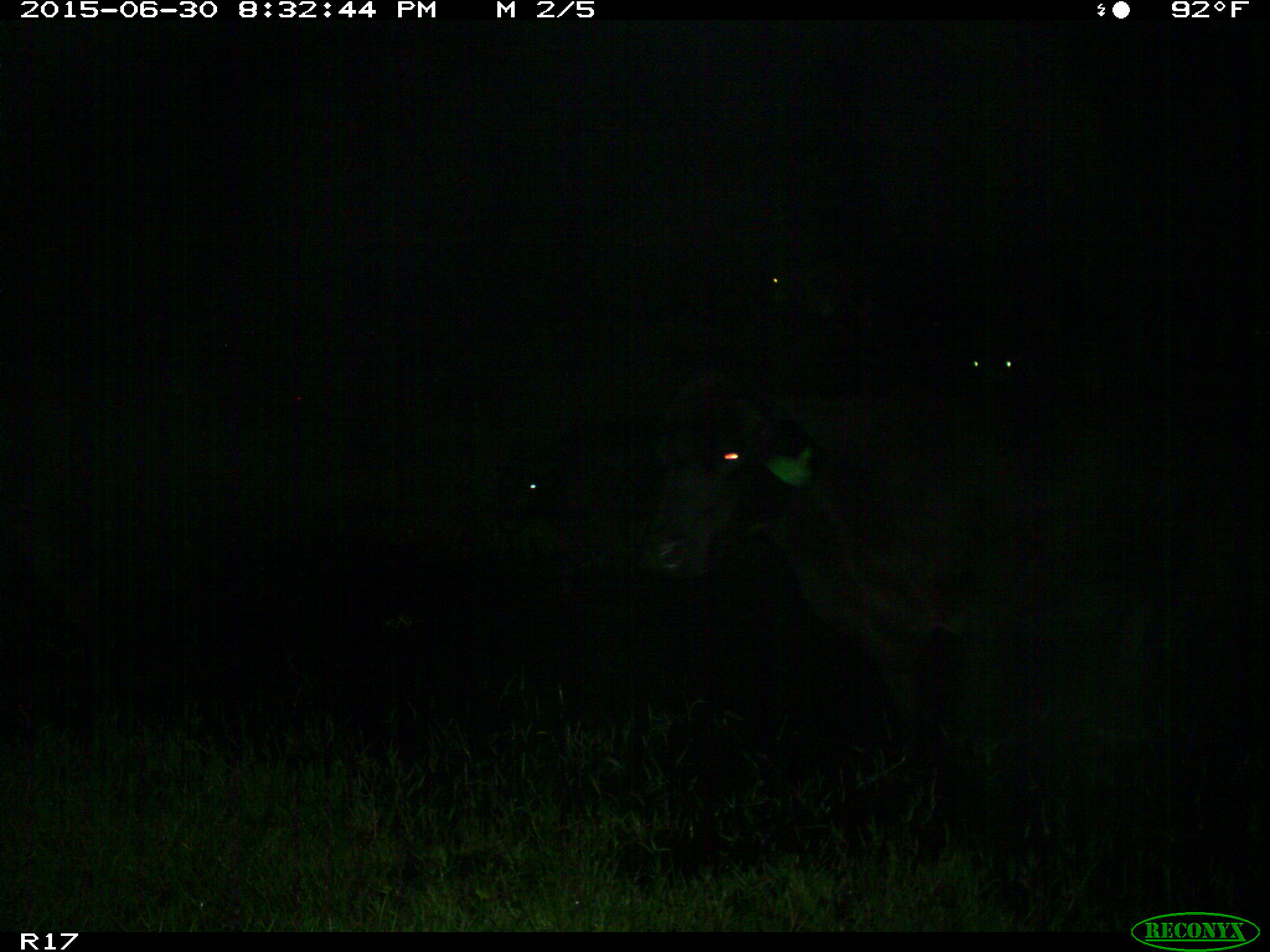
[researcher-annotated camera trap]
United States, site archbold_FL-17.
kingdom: Animalia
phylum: Chordata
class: Mammalia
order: Artiodactyla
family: Bovidae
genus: Bos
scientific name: Bos taurus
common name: domestic cow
Bos taurus (domestic cow).